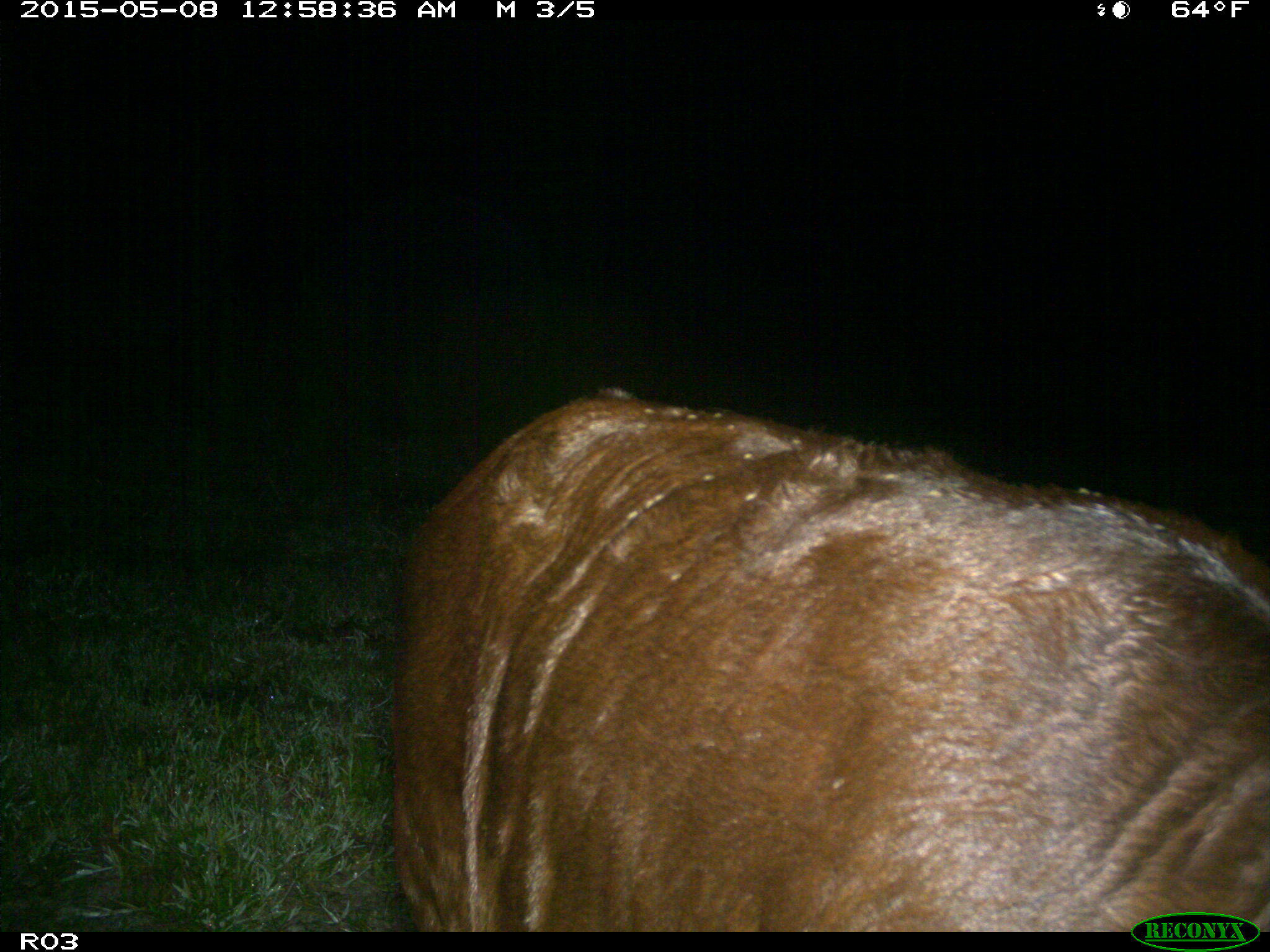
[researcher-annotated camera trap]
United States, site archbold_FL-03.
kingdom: Animalia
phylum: Chordata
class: Mammalia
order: Artiodactyla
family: Bovidae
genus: Bos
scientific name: Bos taurus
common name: domestic cow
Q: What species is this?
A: Bos taurus (domestic cow).